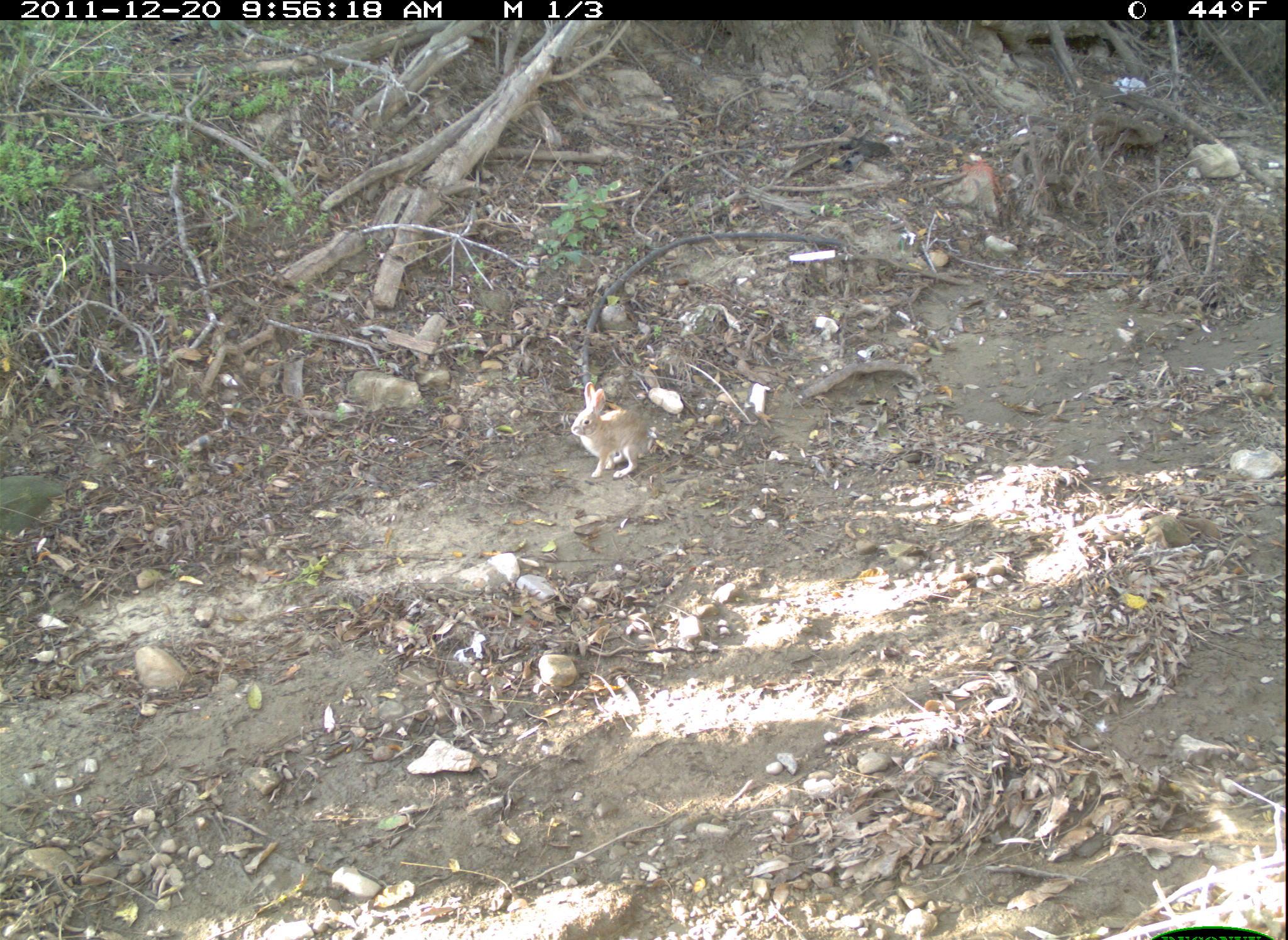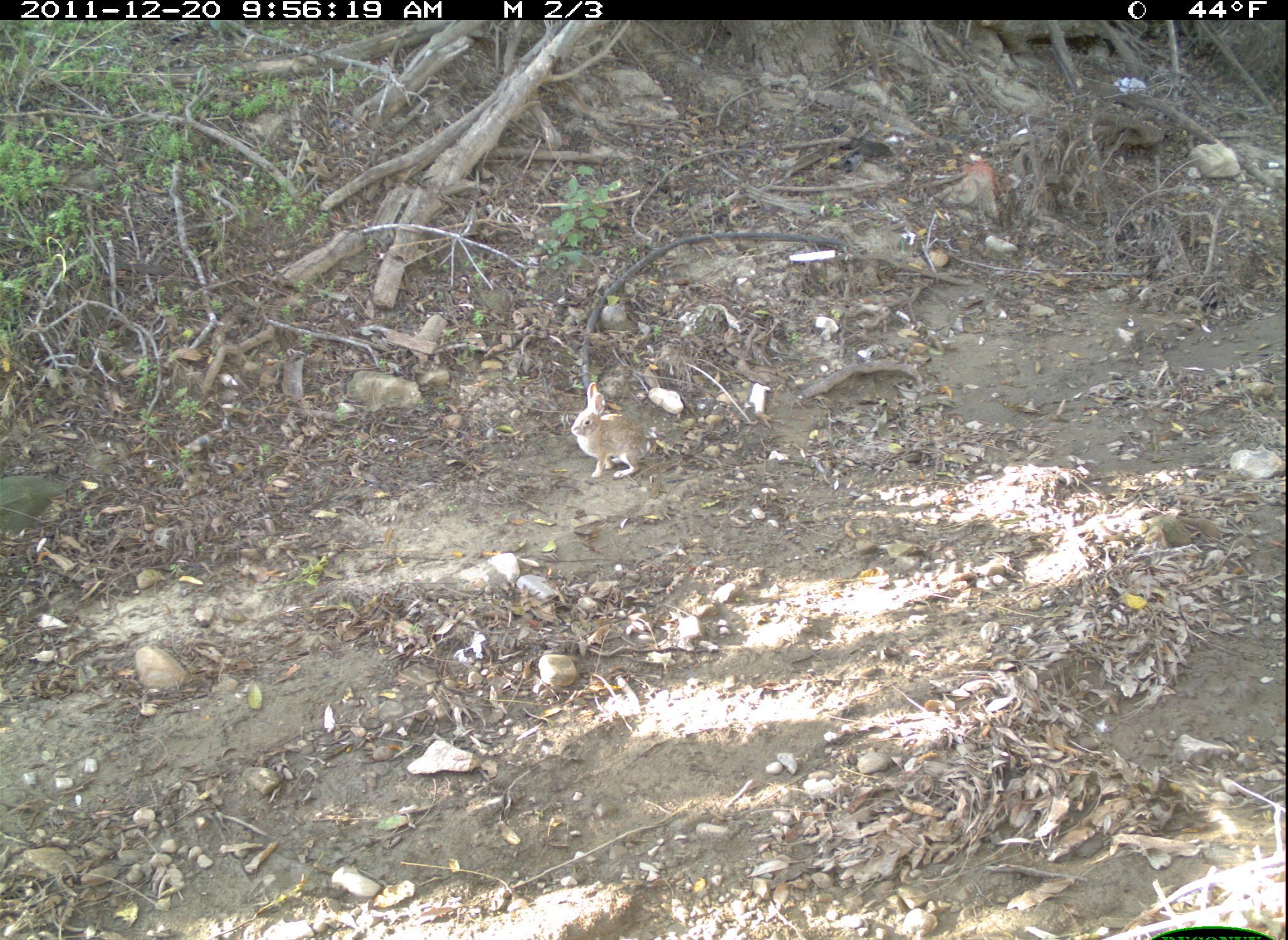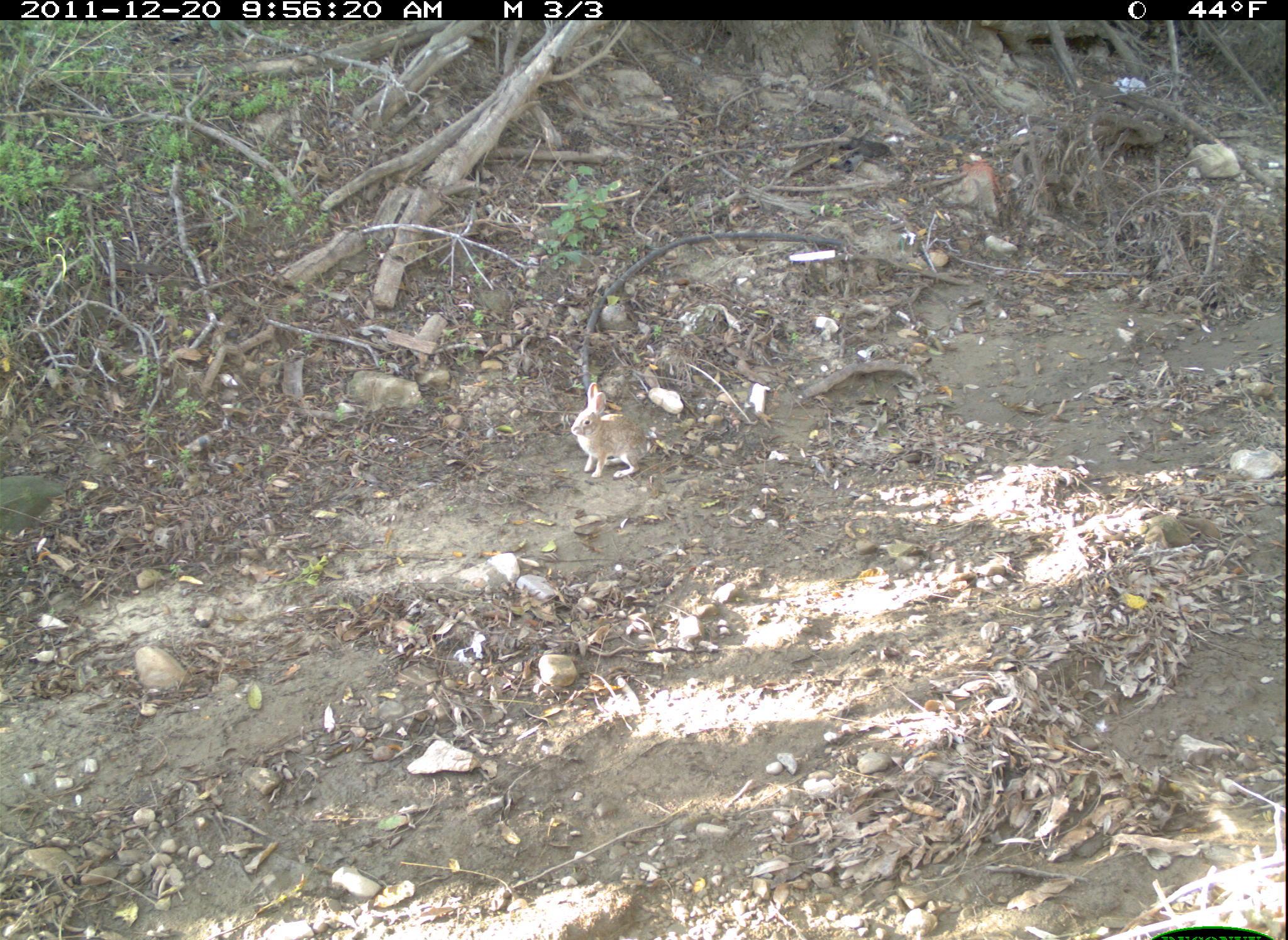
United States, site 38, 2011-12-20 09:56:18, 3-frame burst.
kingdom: Animalia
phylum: Chordata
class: Mammalia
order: Lagomorpha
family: Leporidae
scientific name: Leporidae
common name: rabbits and hares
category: rabbit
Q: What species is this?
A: Rabbit (rabbits and hares) (Leporidae).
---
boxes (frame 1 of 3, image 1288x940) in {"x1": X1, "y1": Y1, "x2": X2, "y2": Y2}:
rabbit: {"x1": 559, "y1": 369, "x2": 662, "y2": 485}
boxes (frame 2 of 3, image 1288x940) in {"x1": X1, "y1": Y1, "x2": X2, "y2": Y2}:
rabbit: {"x1": 564, "y1": 375, "x2": 667, "y2": 483}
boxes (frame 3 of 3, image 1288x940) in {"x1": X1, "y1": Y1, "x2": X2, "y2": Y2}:
rabbit: {"x1": 568, "y1": 362, "x2": 658, "y2": 496}